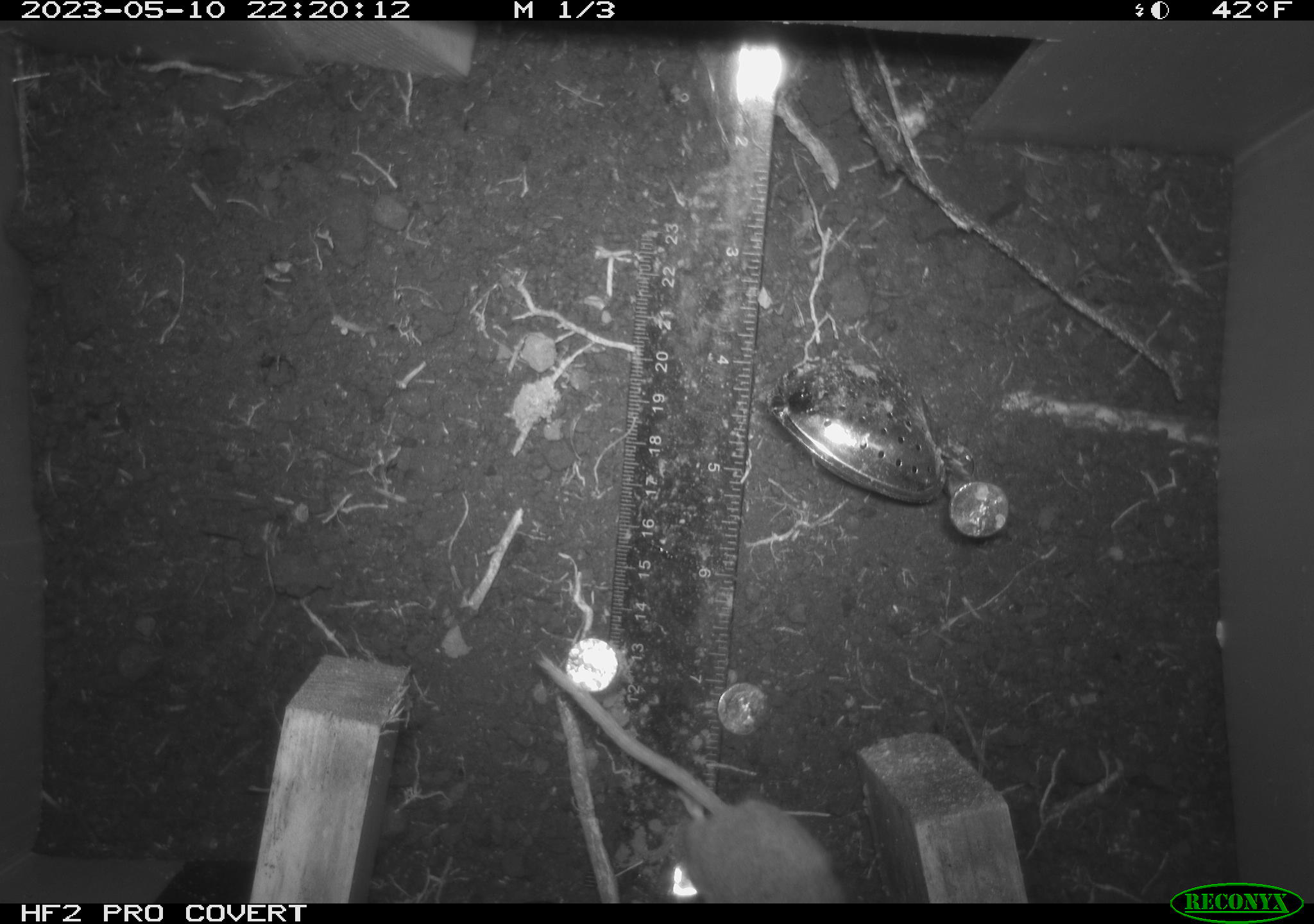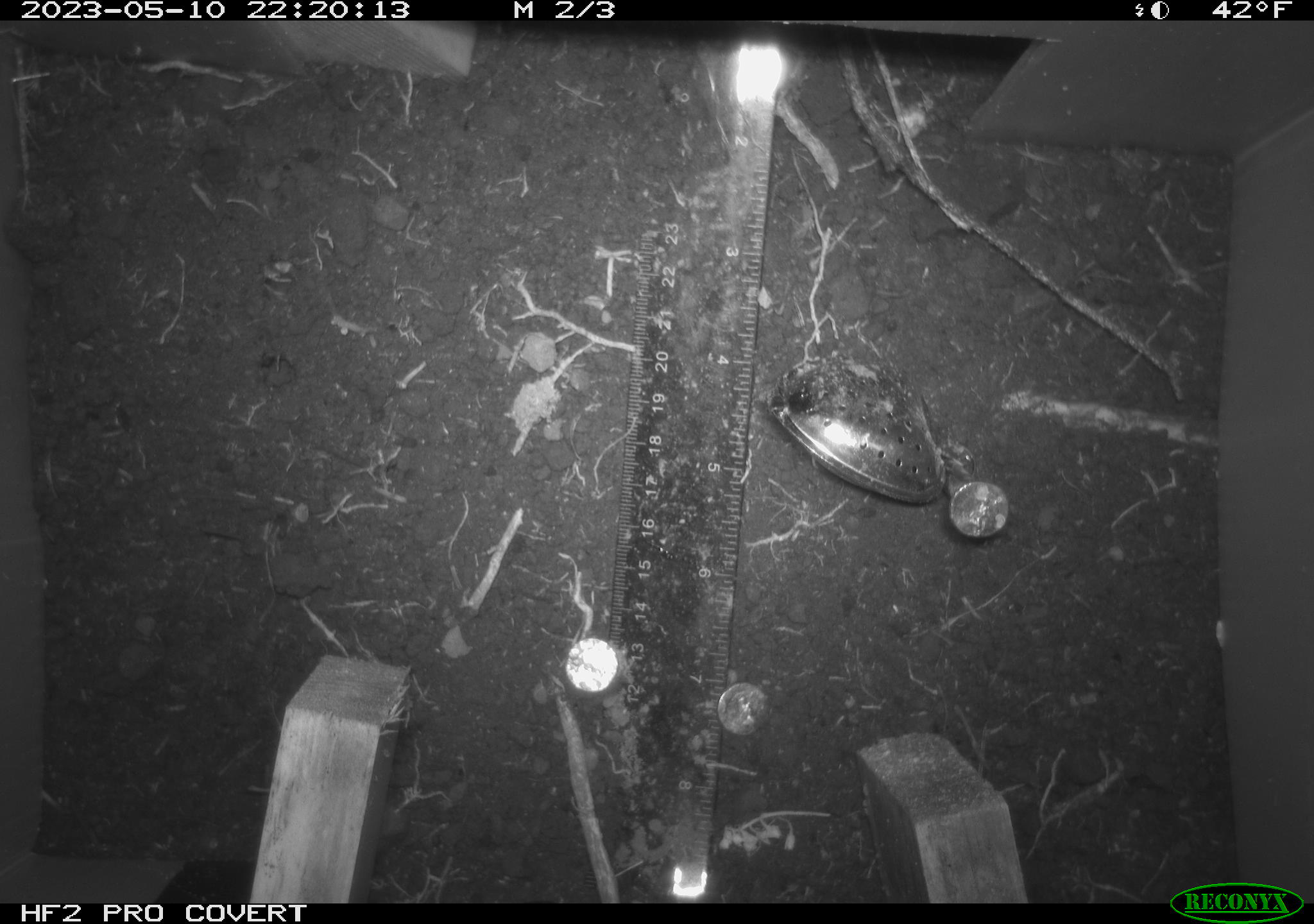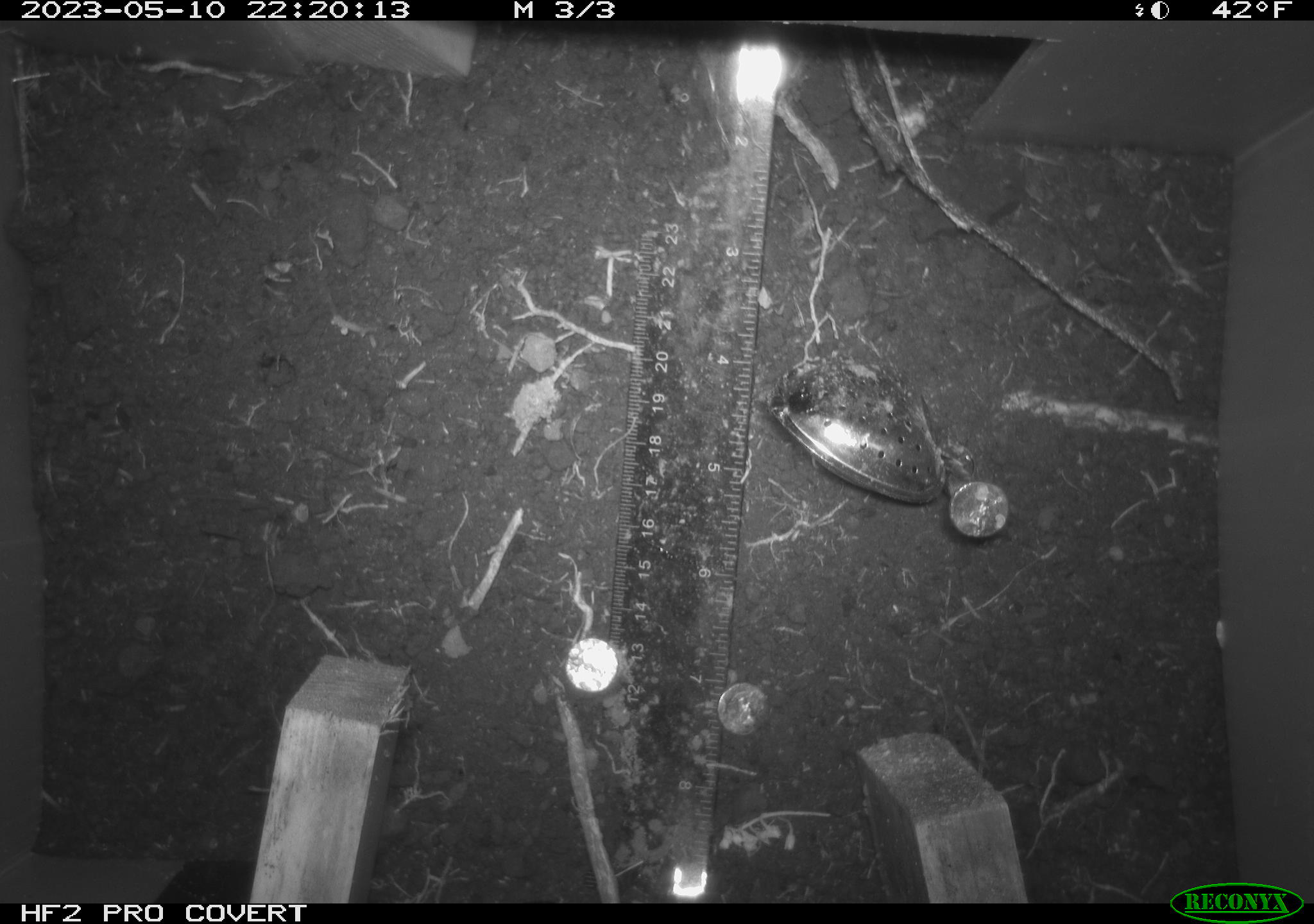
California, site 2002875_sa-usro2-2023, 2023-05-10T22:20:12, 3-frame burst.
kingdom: Animalia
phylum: Chordata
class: Mammalia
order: Rodentia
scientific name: Rodentia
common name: mouse species